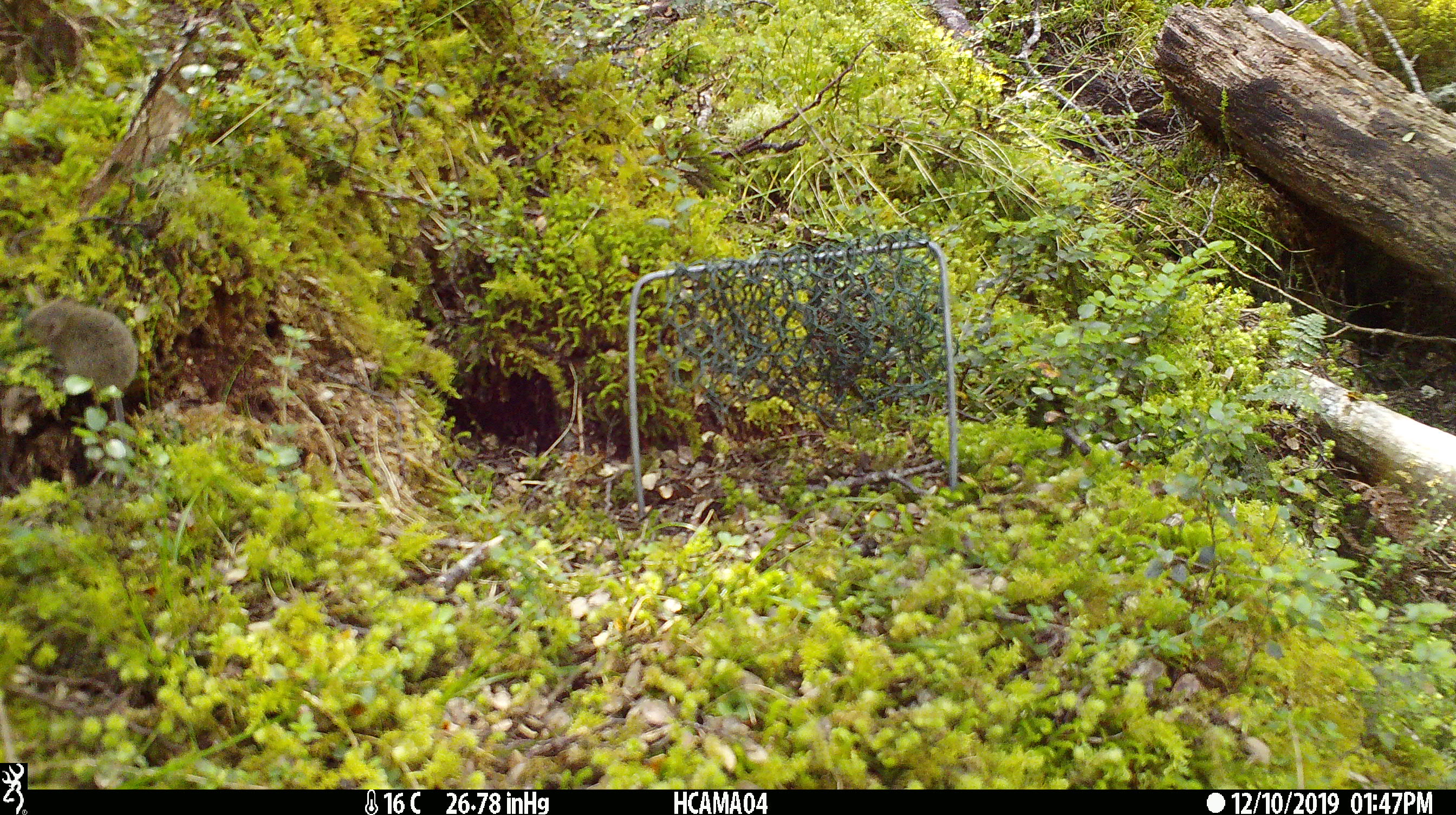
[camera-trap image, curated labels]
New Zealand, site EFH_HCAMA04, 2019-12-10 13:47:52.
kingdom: Animalia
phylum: Chordata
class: Mammalia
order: Rodentia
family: Muridae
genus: Mus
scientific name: Mus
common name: mouse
Mouse (Mus).